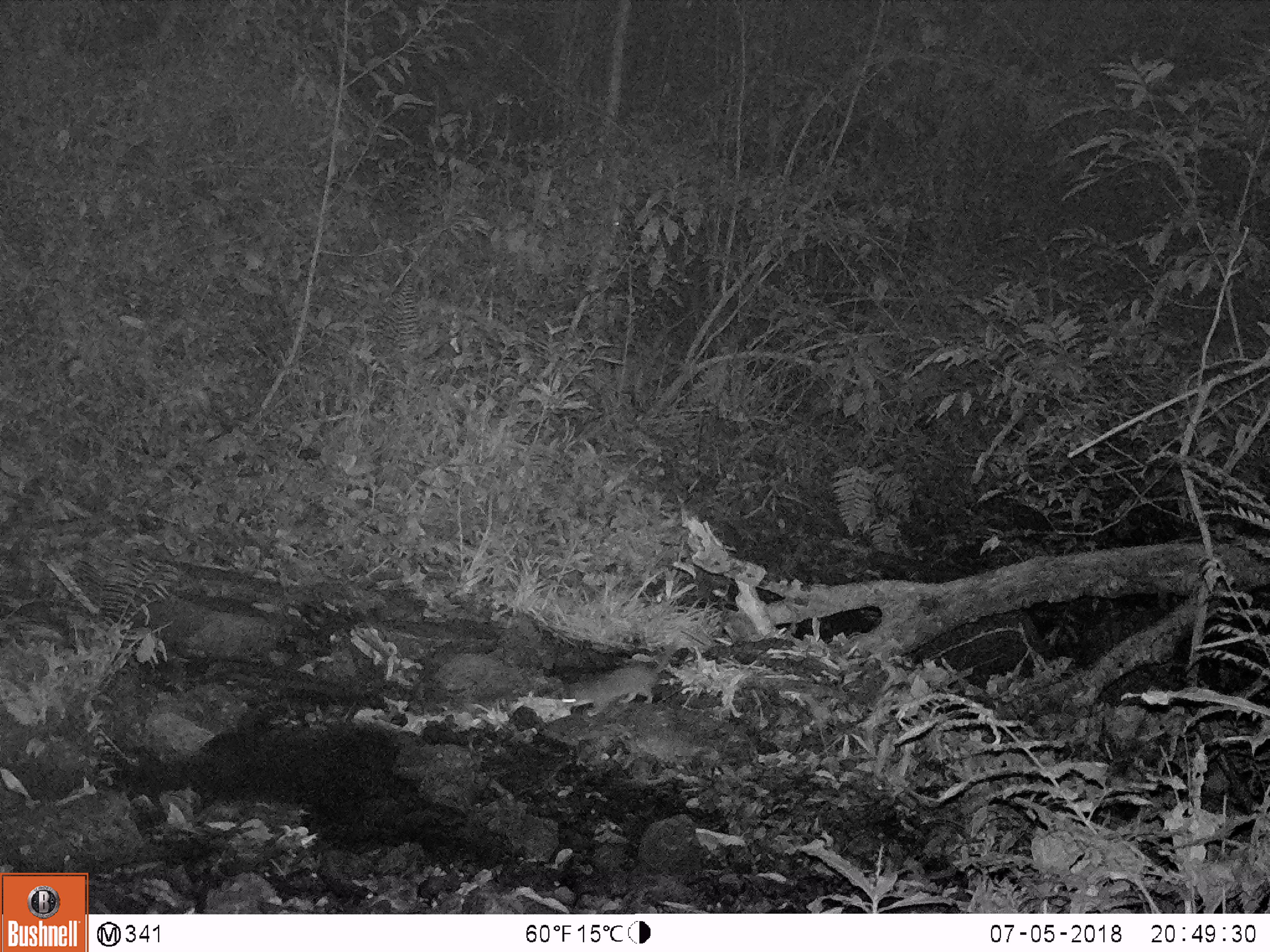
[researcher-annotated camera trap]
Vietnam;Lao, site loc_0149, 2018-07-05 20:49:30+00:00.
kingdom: Animalia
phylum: Chordata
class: Mammalia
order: Carnivora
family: Mustelidae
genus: Melogale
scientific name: Melogale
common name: ferret badger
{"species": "ferret badger (Melogale)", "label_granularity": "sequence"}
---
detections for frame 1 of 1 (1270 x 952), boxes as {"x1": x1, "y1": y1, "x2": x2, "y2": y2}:
ferret badger: {"x1": 561, "y1": 639, "x2": 681, "y2": 716}